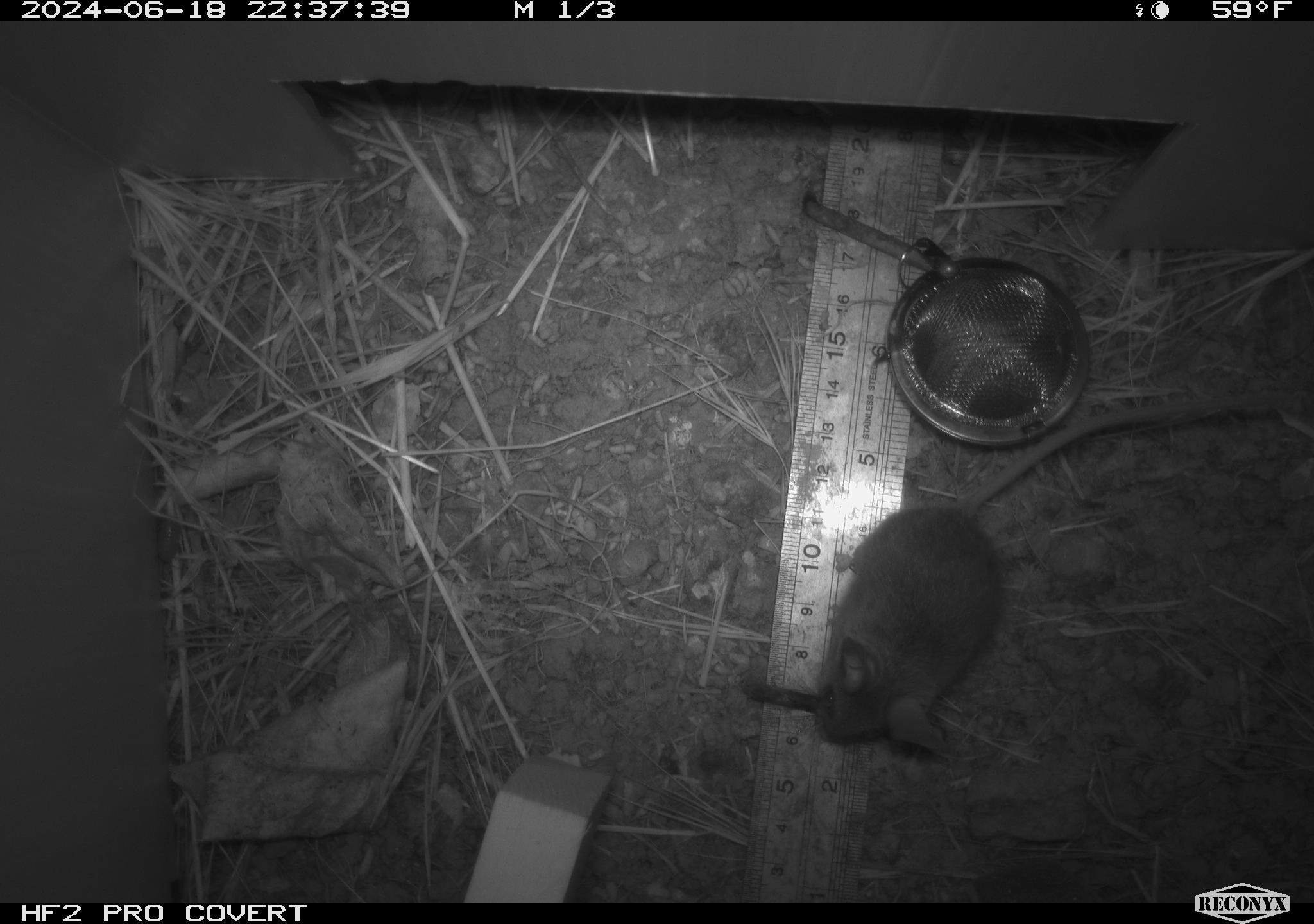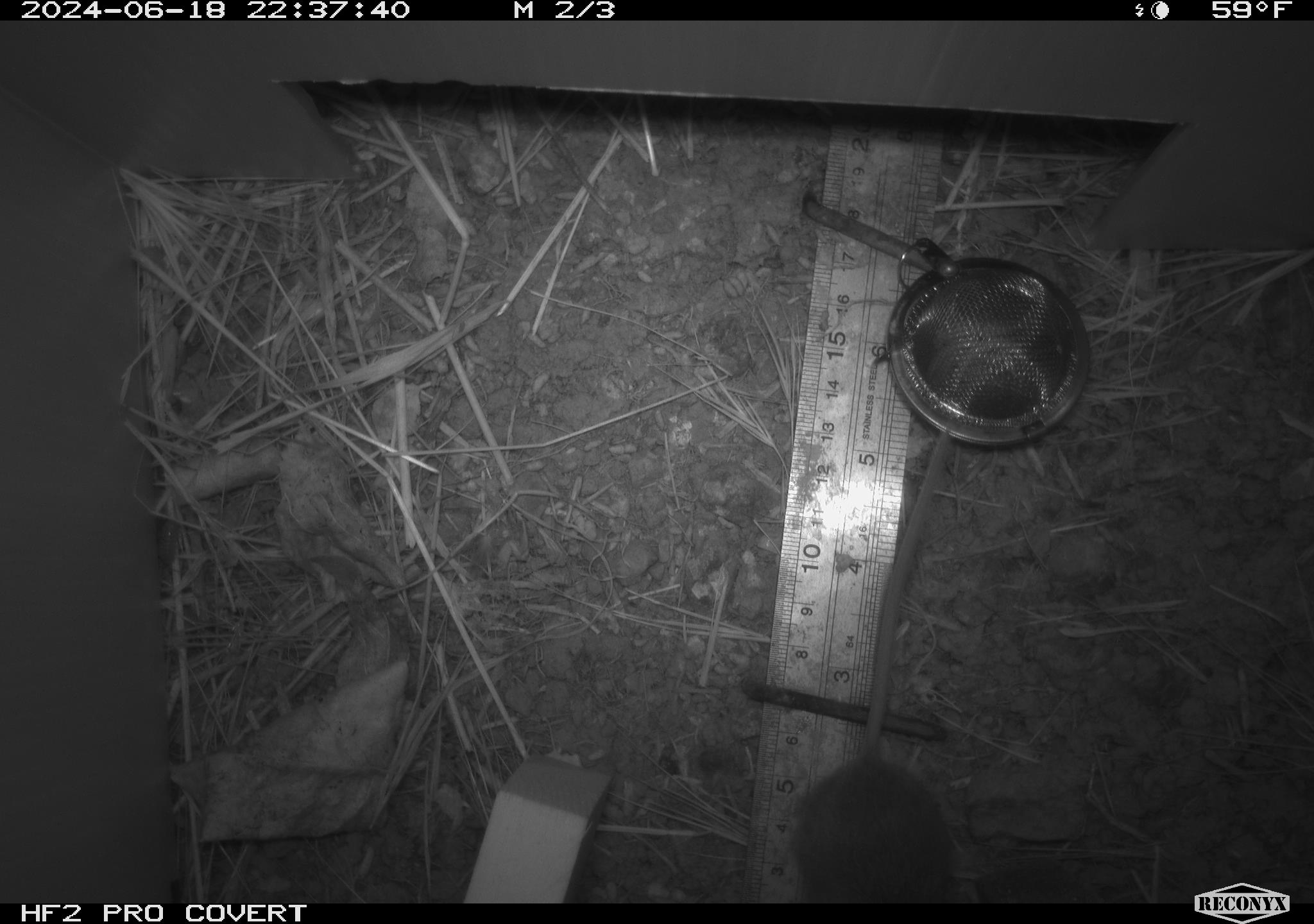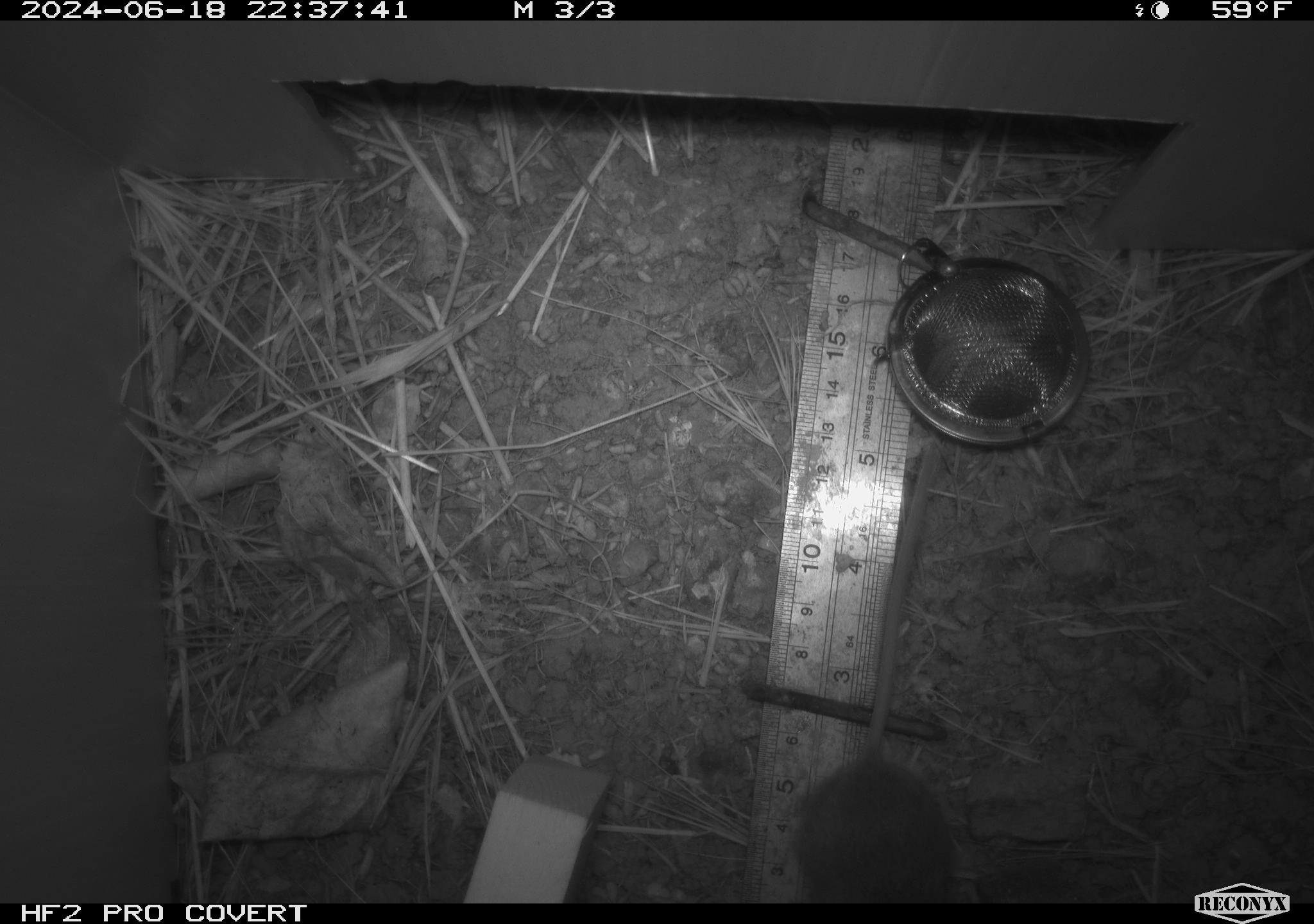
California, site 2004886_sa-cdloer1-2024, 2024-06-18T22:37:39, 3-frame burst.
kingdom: Animalia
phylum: Chordata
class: Mammalia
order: Rodentia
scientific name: Rodentia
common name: mouse species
Mouse species (Rodentia).